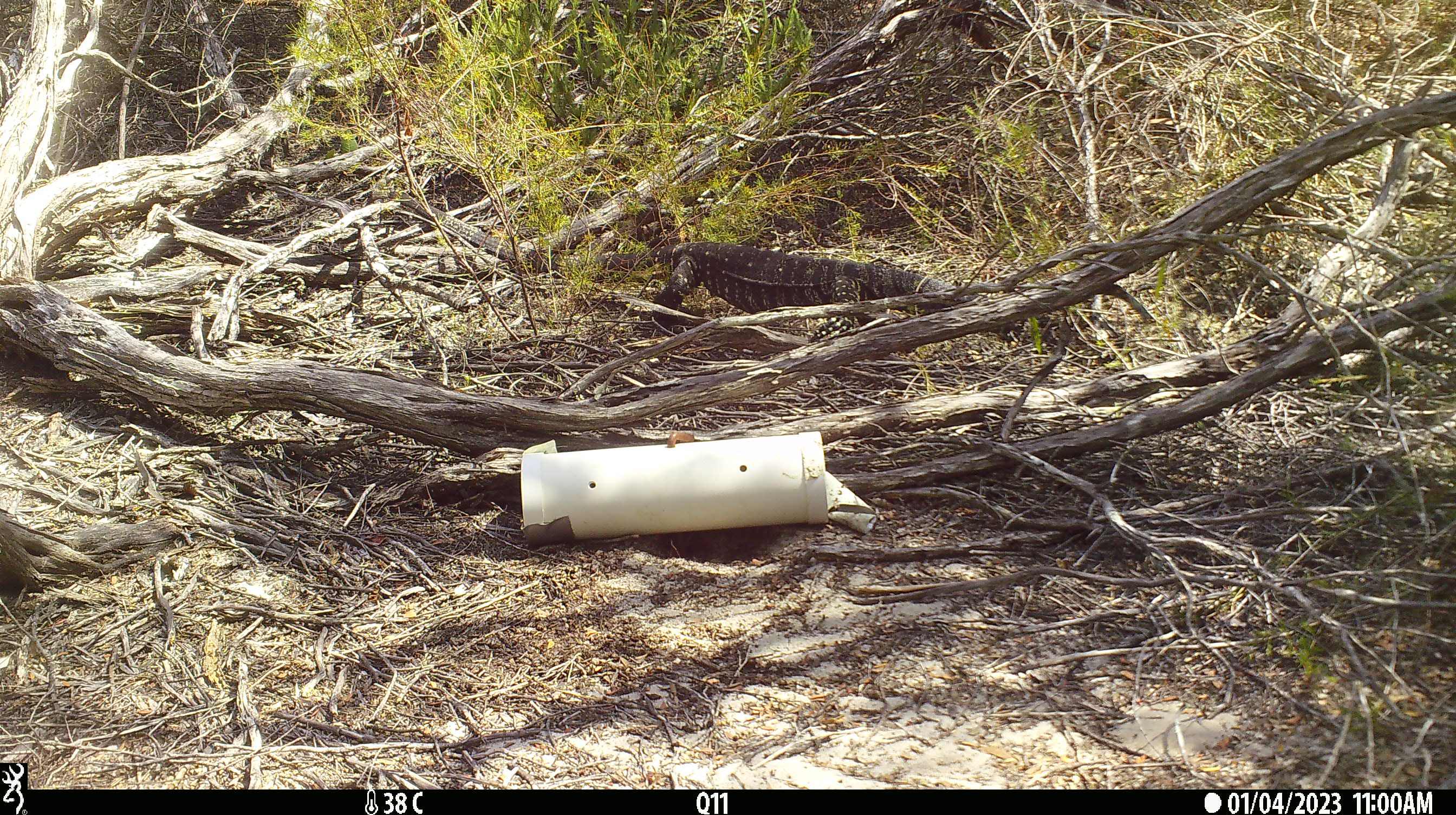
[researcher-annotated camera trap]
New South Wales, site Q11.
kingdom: Animalia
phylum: Chordata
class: Reptilia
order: Squamata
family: Varanidae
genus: Varanus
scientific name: Varanus varius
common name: lace monitor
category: goanna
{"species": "goanna (lace monitor) (Varanus varius)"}